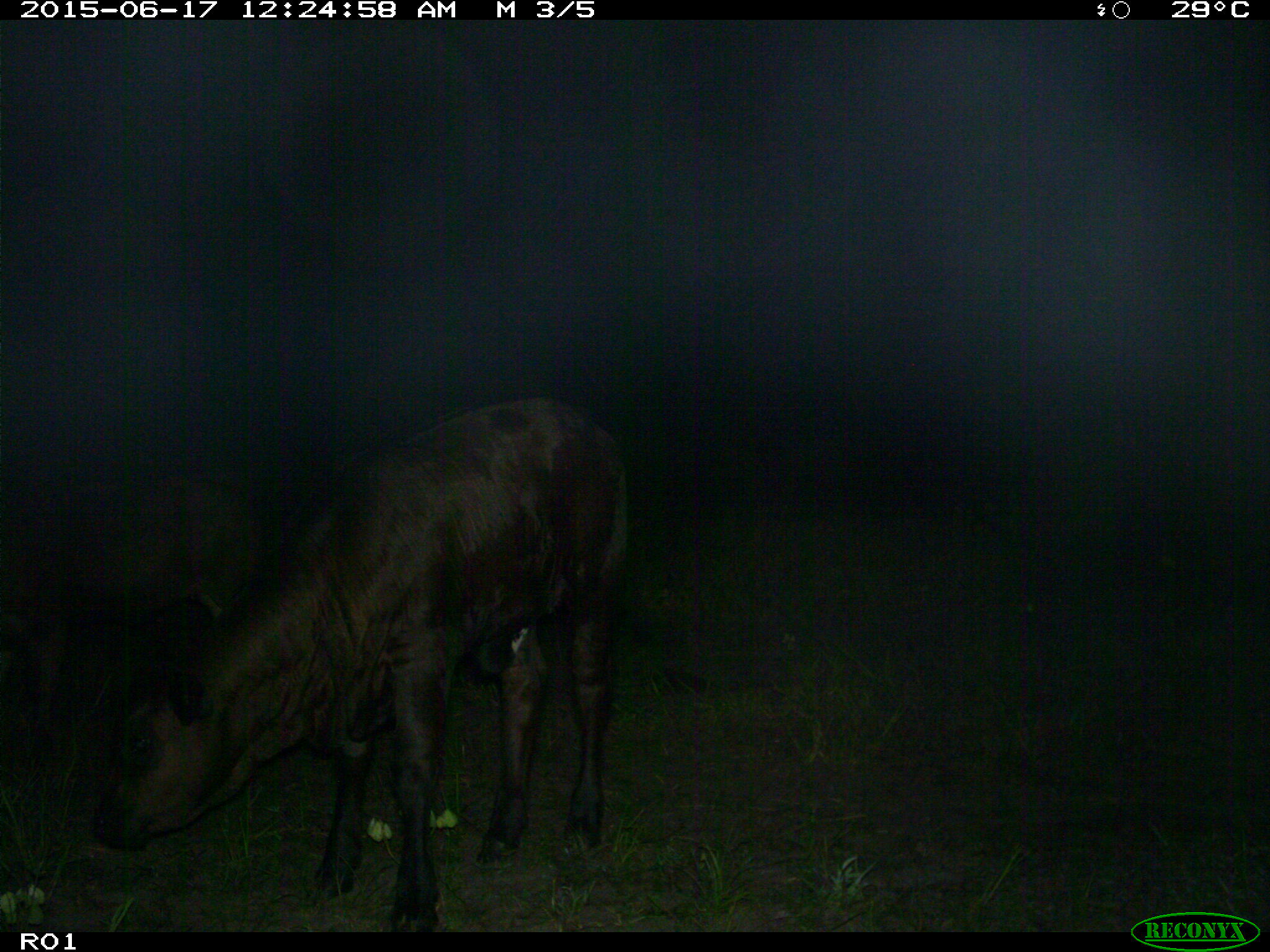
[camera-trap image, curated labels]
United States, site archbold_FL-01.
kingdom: Animalia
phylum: Chordata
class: Mammalia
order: Artiodactyla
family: Bovidae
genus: Bos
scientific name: Bos taurus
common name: domestic cow